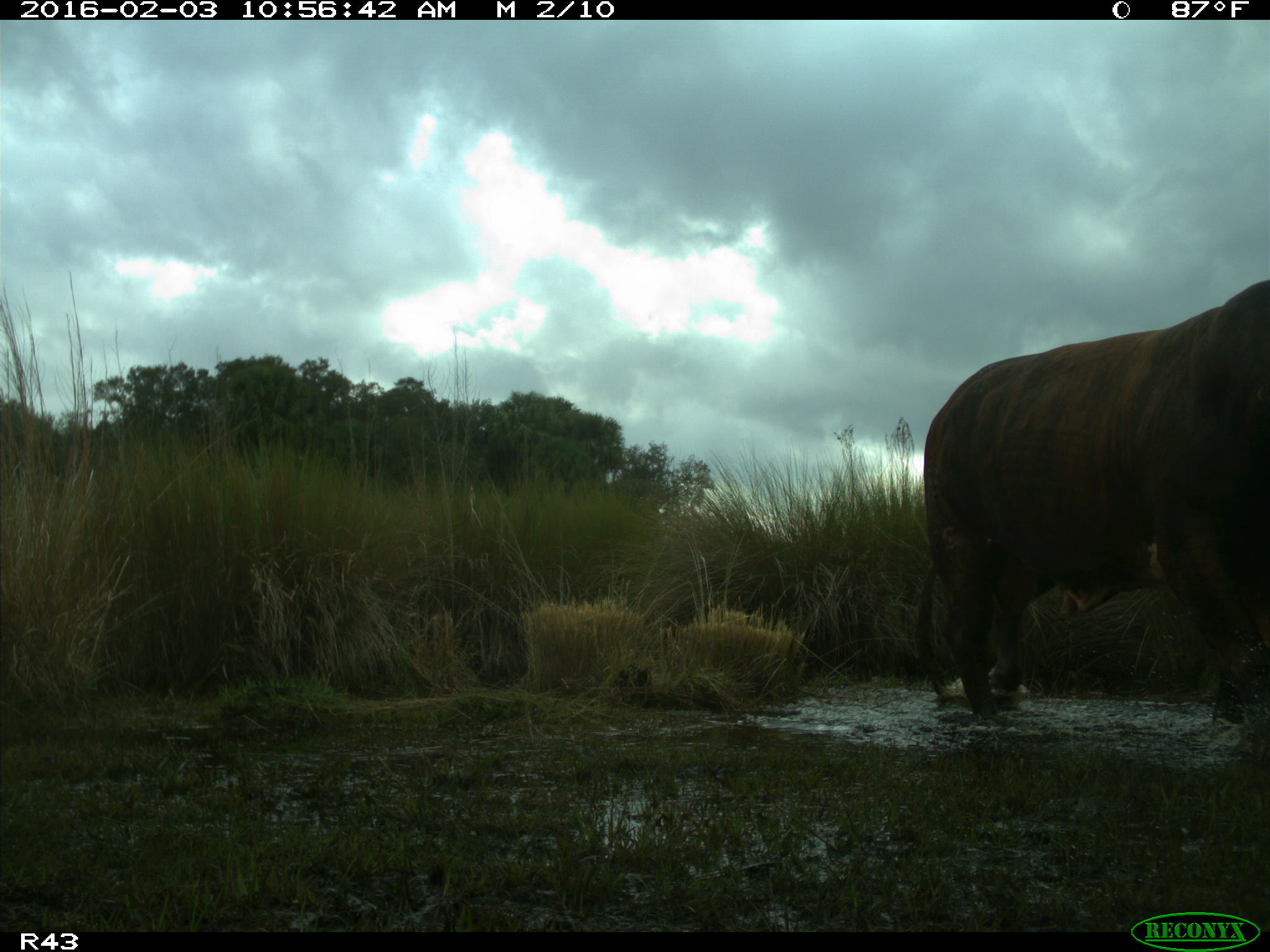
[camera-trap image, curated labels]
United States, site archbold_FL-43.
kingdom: Animalia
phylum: Chordata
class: Mammalia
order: Artiodactyla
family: Bovidae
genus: Bos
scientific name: Bos taurus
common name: domestic cow